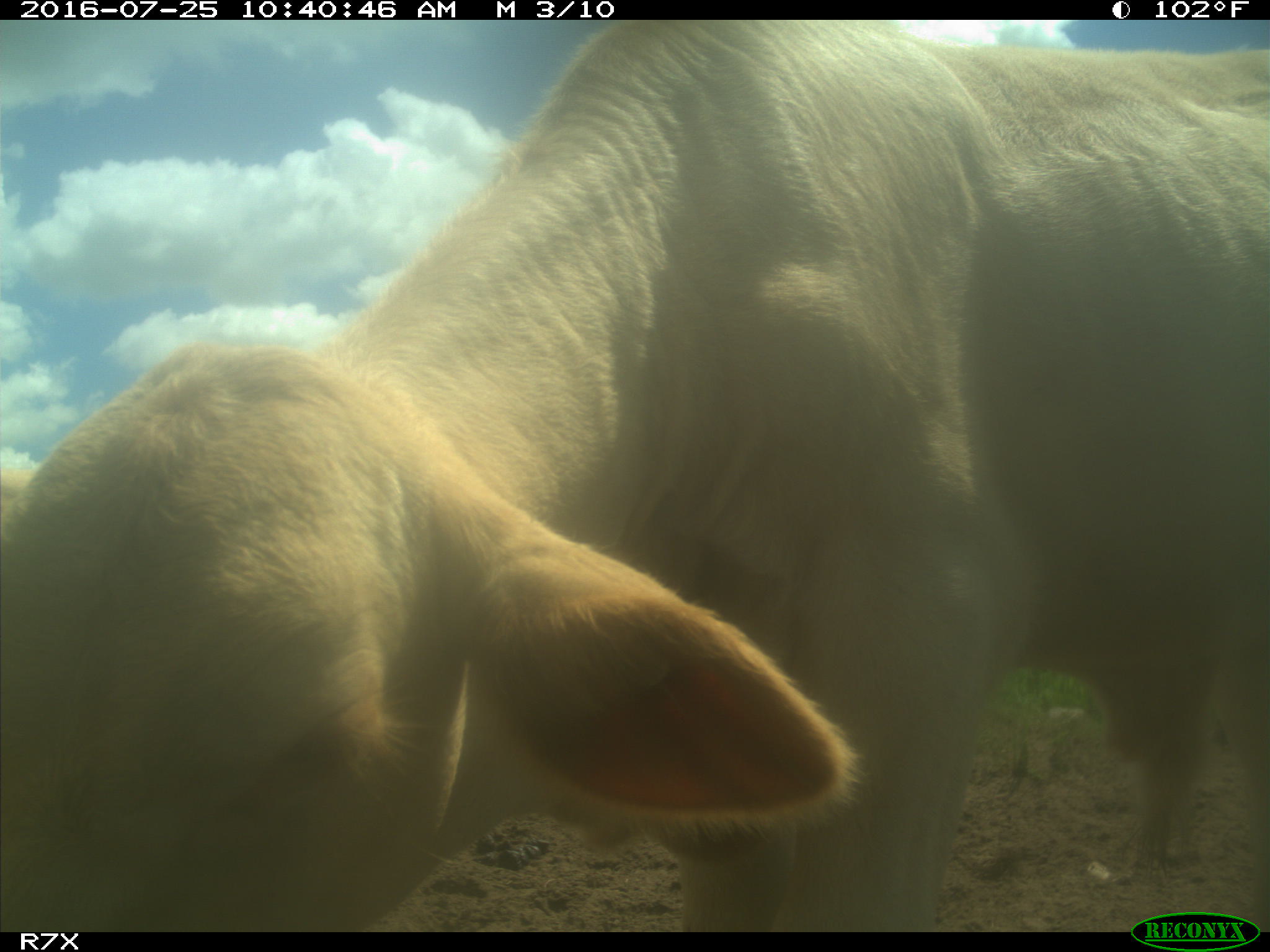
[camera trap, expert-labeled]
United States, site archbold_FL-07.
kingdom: Animalia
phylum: Chordata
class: Mammalia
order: Artiodactyla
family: Bovidae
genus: Bos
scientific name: Bos taurus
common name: domestic cow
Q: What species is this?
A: Bos taurus (domestic cow).